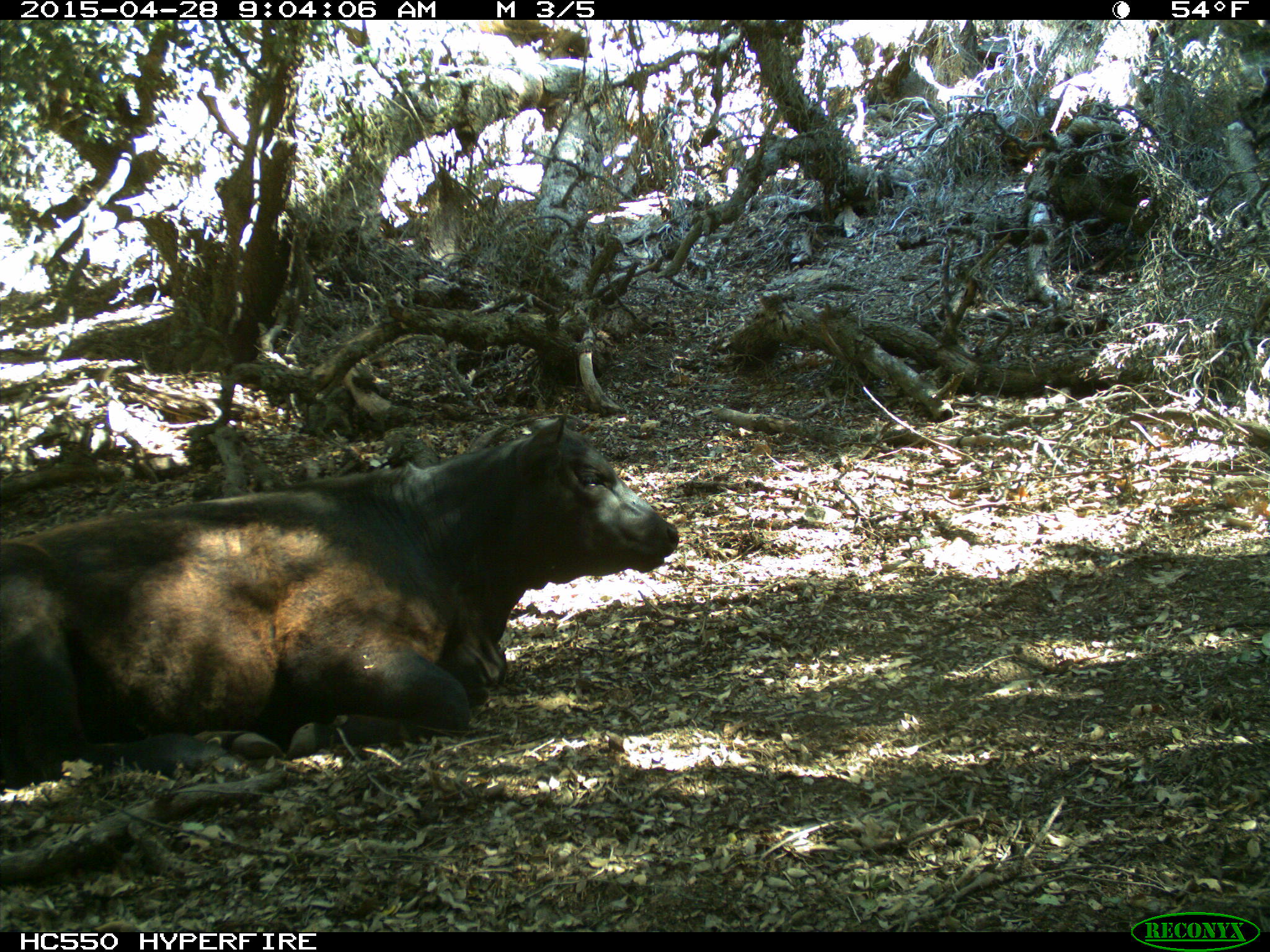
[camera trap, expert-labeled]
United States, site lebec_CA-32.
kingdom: Animalia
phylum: Chordata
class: Mammalia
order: Artiodactyla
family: Bovidae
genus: Bos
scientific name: Bos taurus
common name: domestic cow